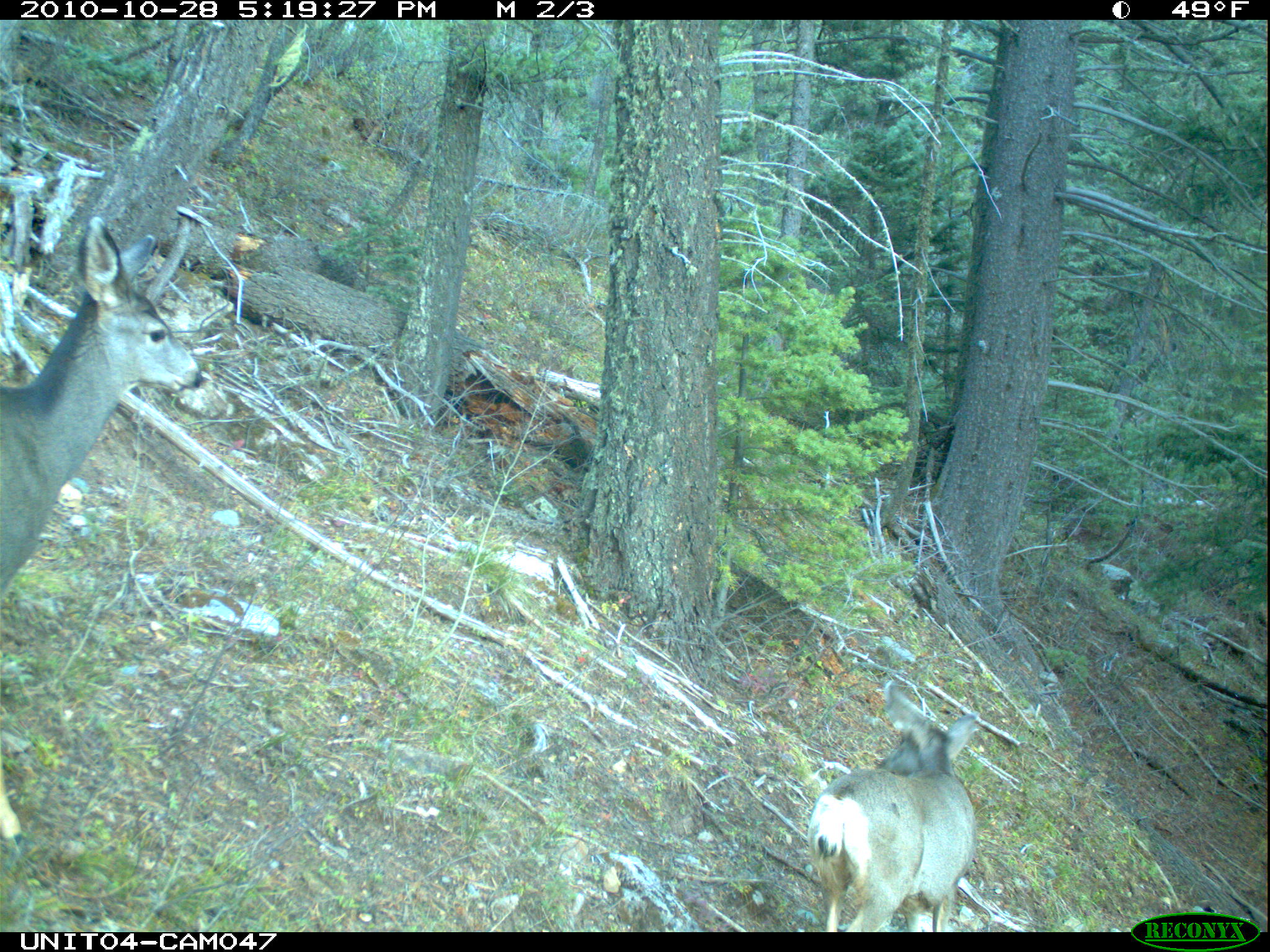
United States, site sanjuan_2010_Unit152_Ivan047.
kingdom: Animalia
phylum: Chordata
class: Mammalia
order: Artiodactyla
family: Cervidae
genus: Odocoileus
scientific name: Odocoileus hemionus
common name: mule deer